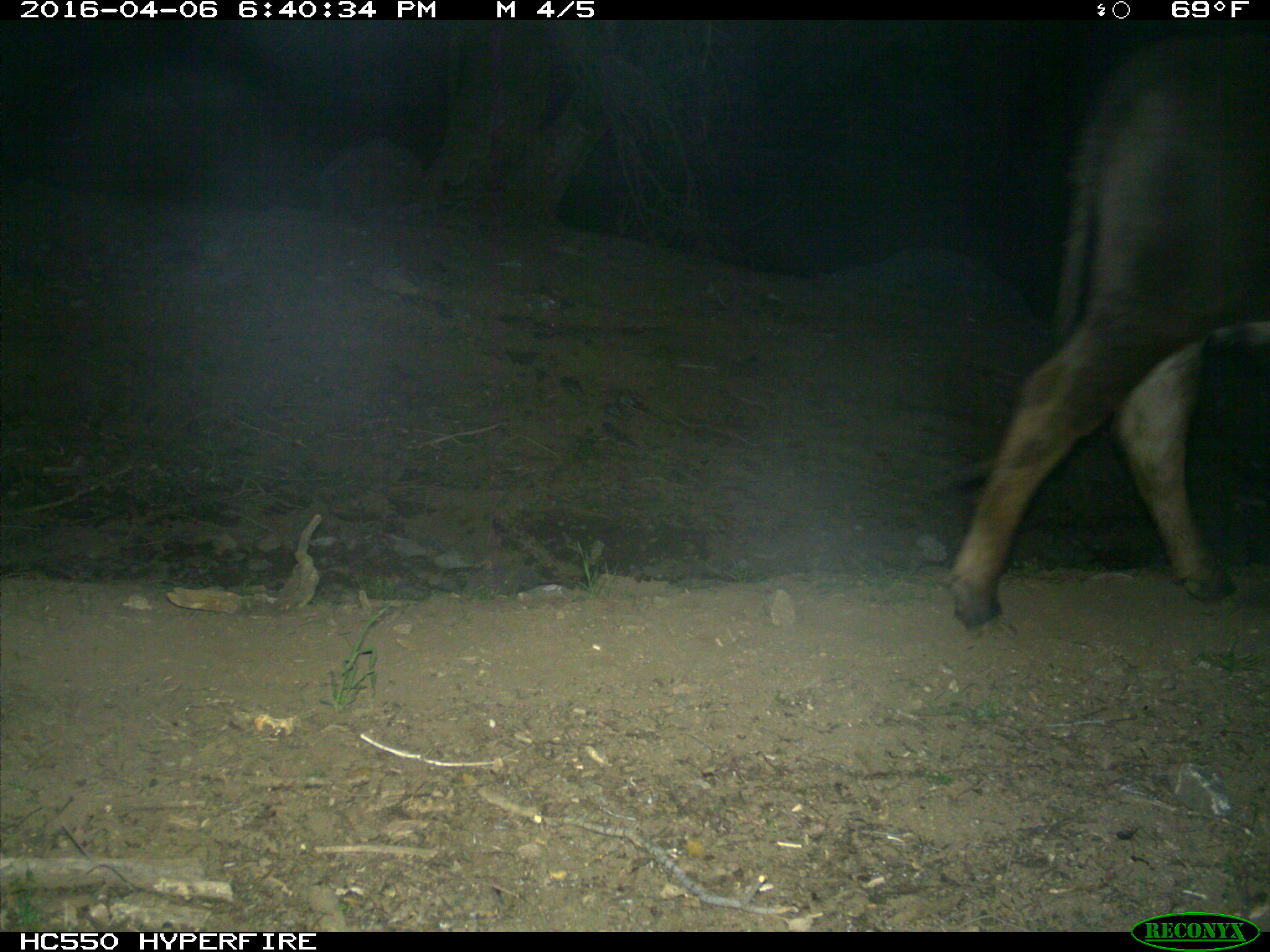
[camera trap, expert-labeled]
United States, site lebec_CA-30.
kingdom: Animalia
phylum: Chordata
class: Mammalia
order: Artiodactyla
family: Bovidae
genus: Bos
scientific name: Bos taurus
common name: domestic cow